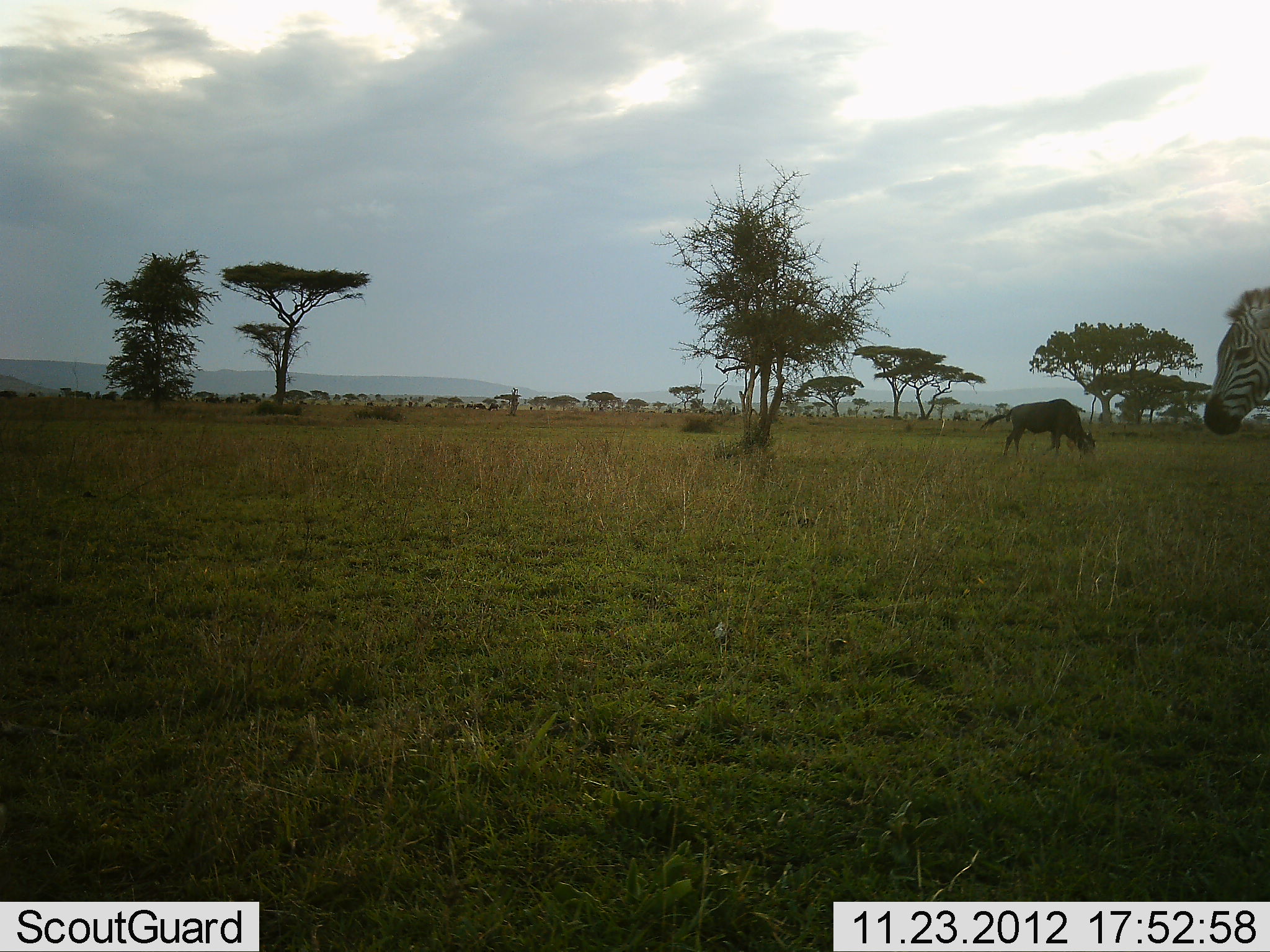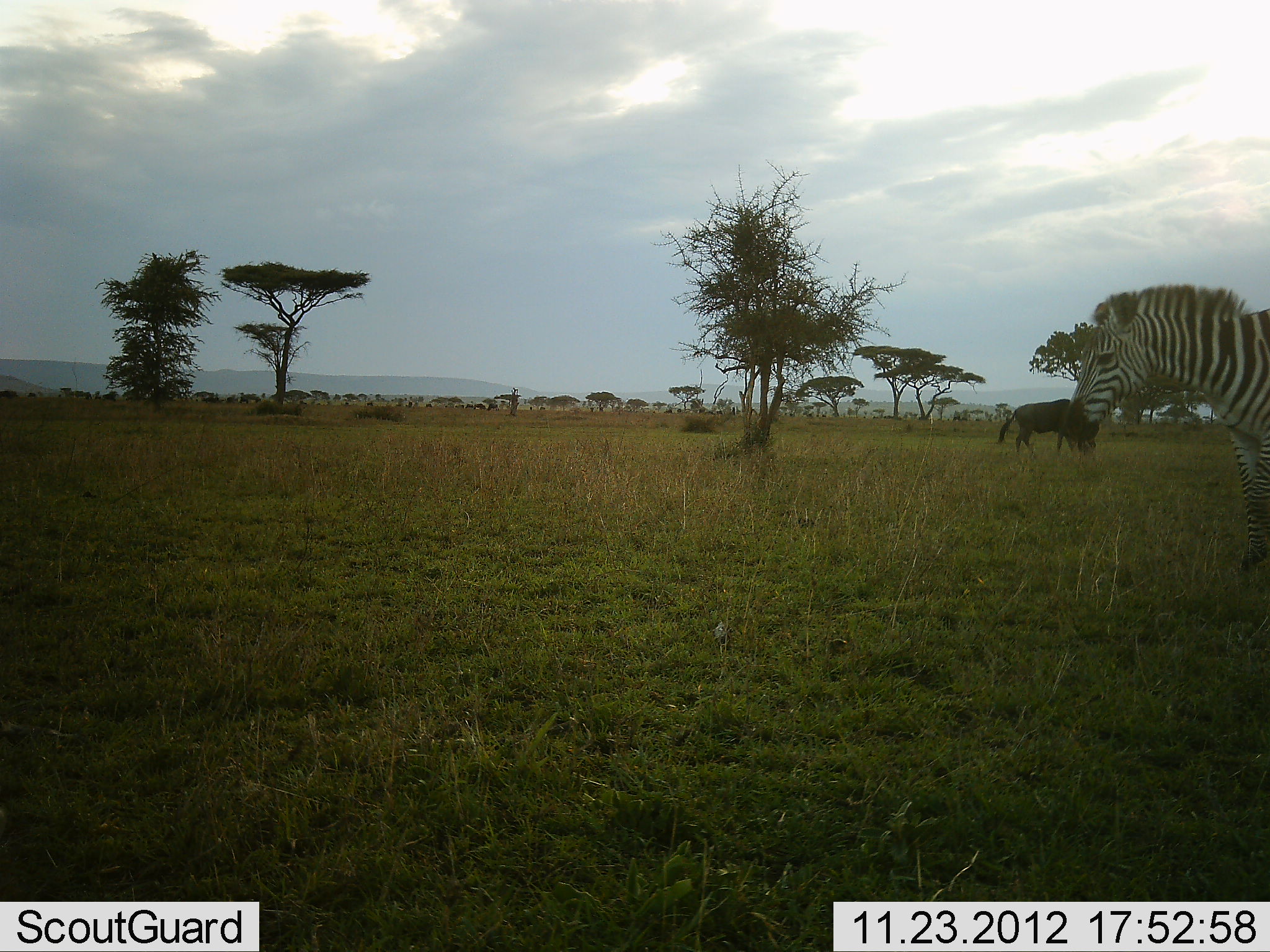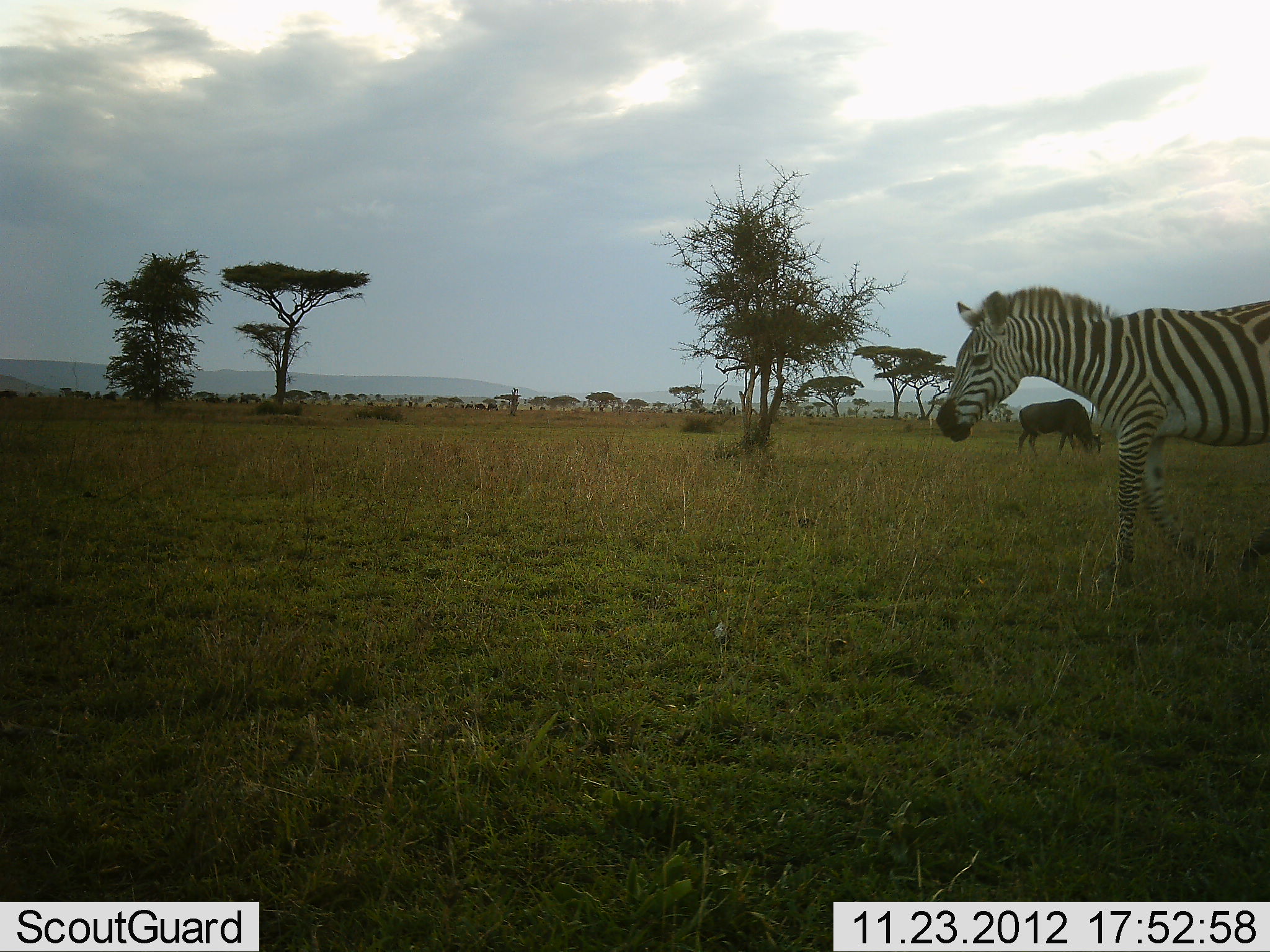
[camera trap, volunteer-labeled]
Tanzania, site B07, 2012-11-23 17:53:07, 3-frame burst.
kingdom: Animalia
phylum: Chordata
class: Mammalia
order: Artiodactyla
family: Bovidae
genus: Connochaetes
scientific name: Connochaetes taurinus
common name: blue wildebeest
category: wildebeest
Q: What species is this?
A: Wildebeest (blue wildebeest) (Connochaetes taurinus).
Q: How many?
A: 1.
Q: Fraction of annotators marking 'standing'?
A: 20%.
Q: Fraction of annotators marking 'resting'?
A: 0%.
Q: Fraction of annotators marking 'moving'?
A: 10%.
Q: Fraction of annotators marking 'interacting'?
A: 0%.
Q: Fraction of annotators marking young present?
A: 0%.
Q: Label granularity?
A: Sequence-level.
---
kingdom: Animalia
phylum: Chordata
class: Mammalia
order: Perissodactyla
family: Equidae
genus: Equus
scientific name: Equus quagga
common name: plains zebra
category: zebra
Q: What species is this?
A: Zebra (plains zebra) (Equus quagga).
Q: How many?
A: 1.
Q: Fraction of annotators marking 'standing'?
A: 30%.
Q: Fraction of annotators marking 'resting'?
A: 0%.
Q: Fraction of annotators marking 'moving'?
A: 70%.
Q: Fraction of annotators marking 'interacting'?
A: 0%.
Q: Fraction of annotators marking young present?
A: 0%.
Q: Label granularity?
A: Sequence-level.